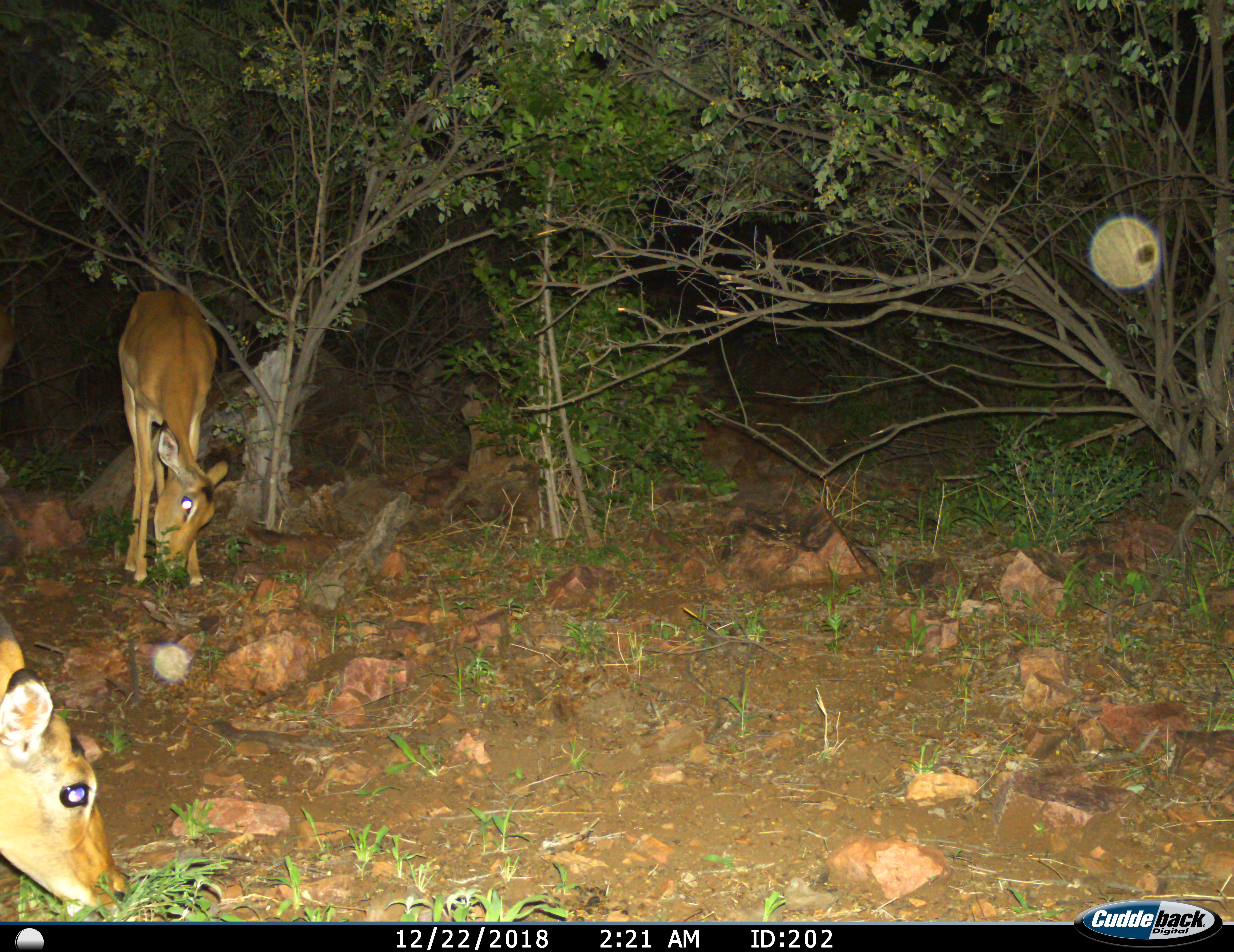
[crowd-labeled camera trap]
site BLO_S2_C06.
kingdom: Animalia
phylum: Chordata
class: Mammalia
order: Artiodactyla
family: Bovidae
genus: Aepyceros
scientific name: Aepyceros melampus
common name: impala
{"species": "impala (Aepyceros melampus)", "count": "2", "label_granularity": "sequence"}